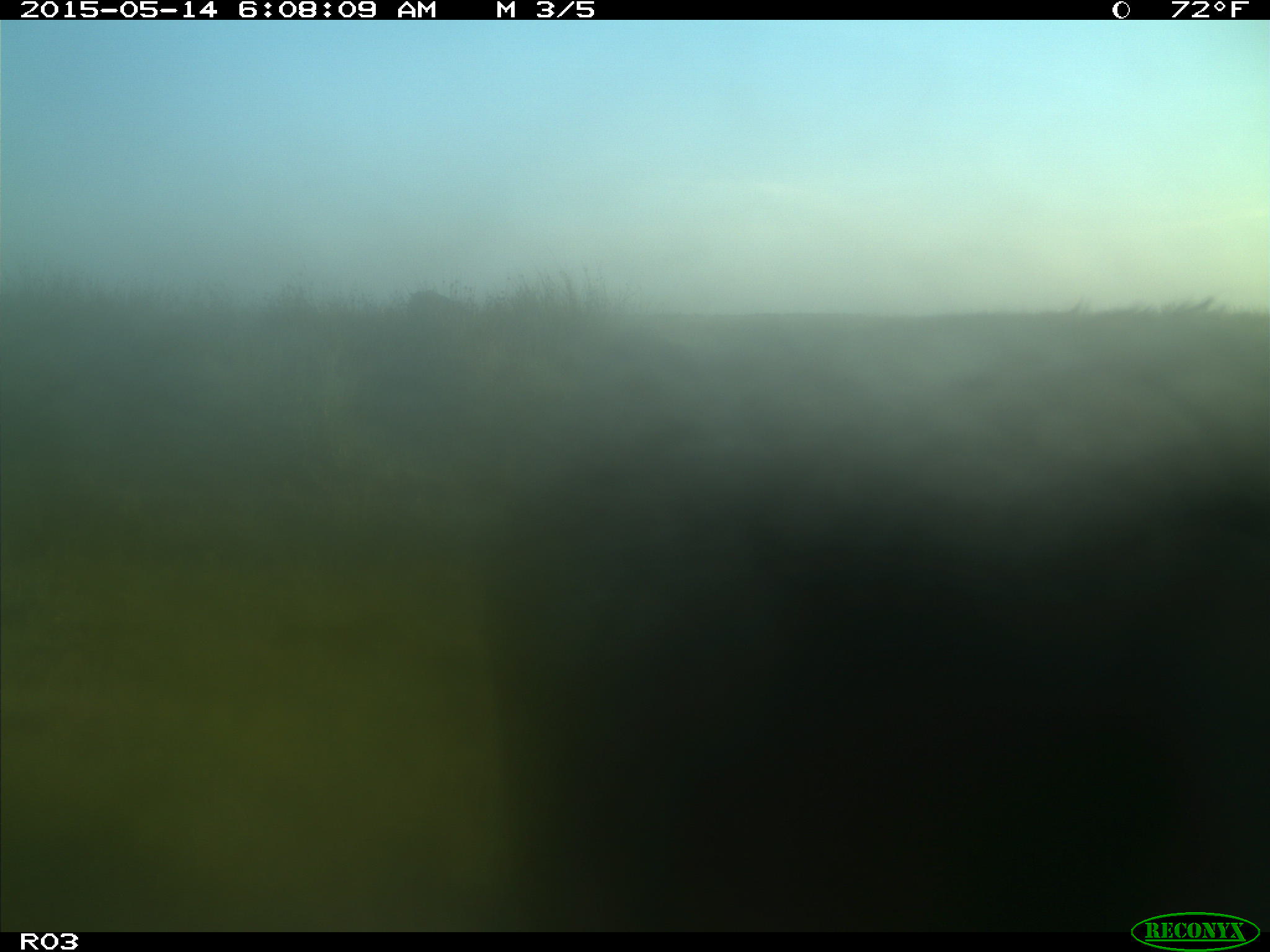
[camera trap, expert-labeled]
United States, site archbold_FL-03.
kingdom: Animalia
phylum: Chordata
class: Mammalia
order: Artiodactyla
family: Bovidae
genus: Bos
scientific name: Bos taurus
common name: domestic cow